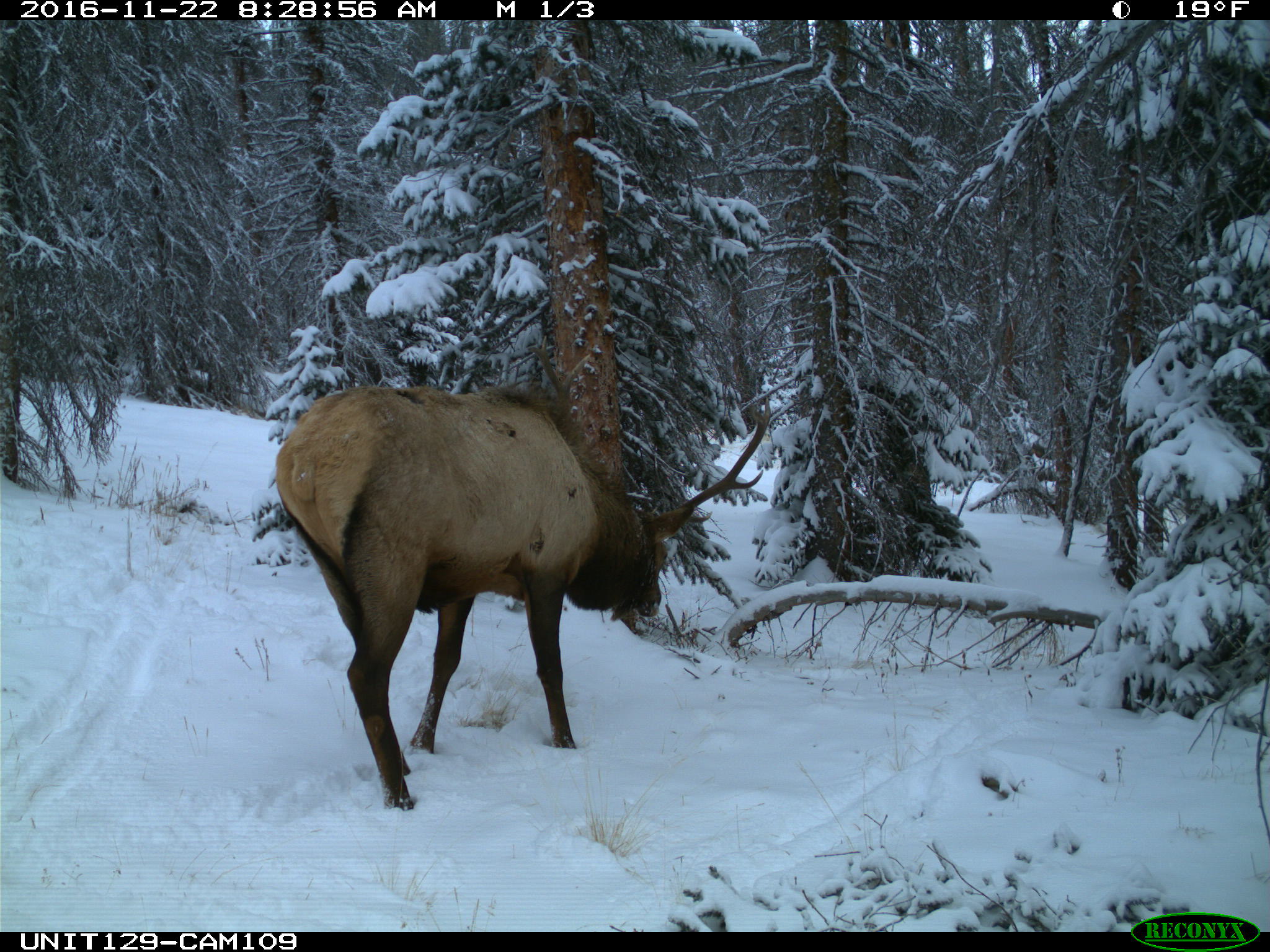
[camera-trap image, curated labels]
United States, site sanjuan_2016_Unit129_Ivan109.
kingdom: Animalia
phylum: Chordata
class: Mammalia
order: Artiodactyla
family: Cervidae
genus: Cervus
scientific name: Cervus elaphus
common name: red deer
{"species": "Cervus elaphus (red deer)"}